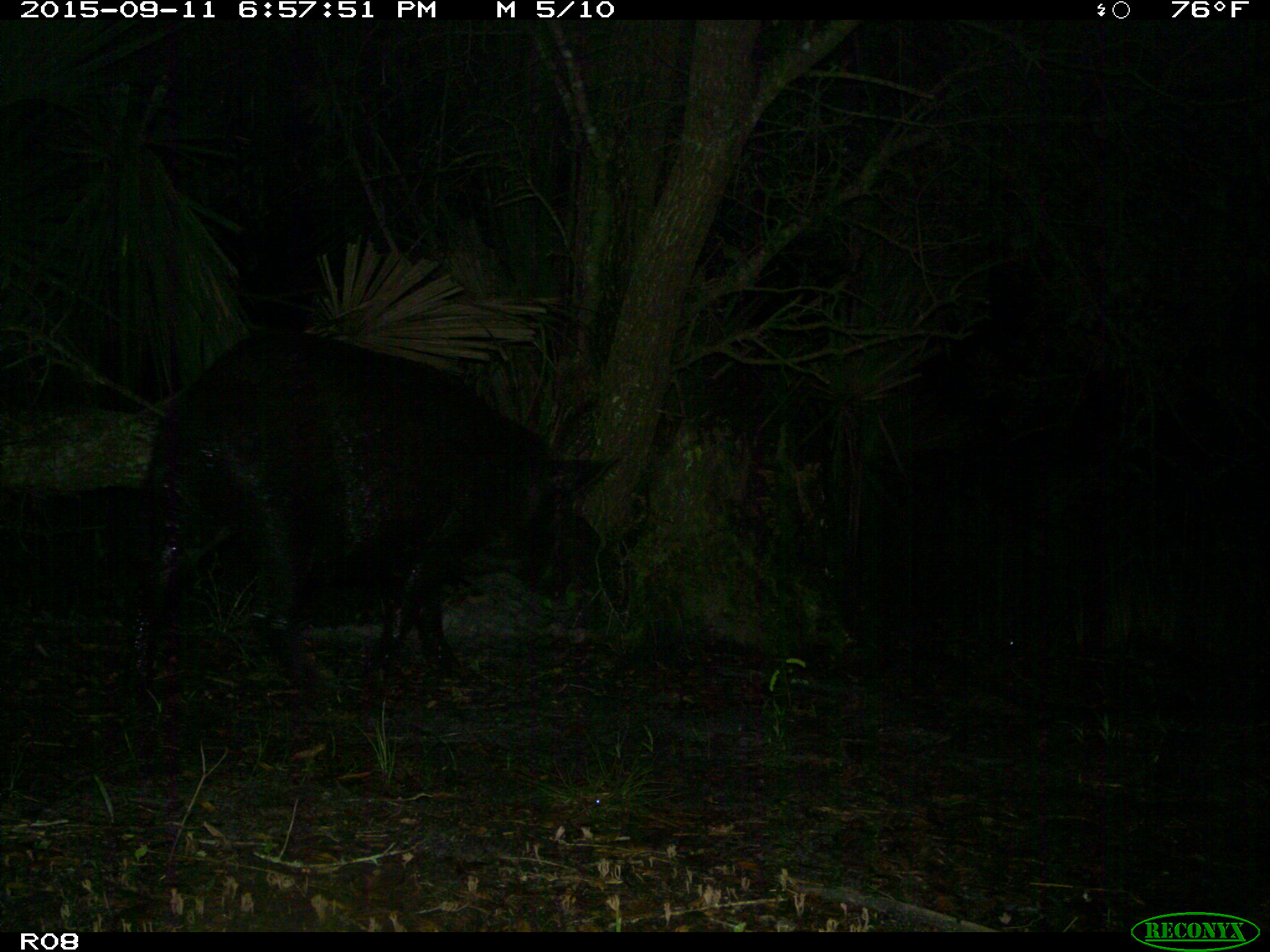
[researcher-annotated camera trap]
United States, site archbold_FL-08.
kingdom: Animalia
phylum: Chordata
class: Mammalia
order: Artiodactyla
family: Suidae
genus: Sus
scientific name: Sus scrofa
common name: wild boar